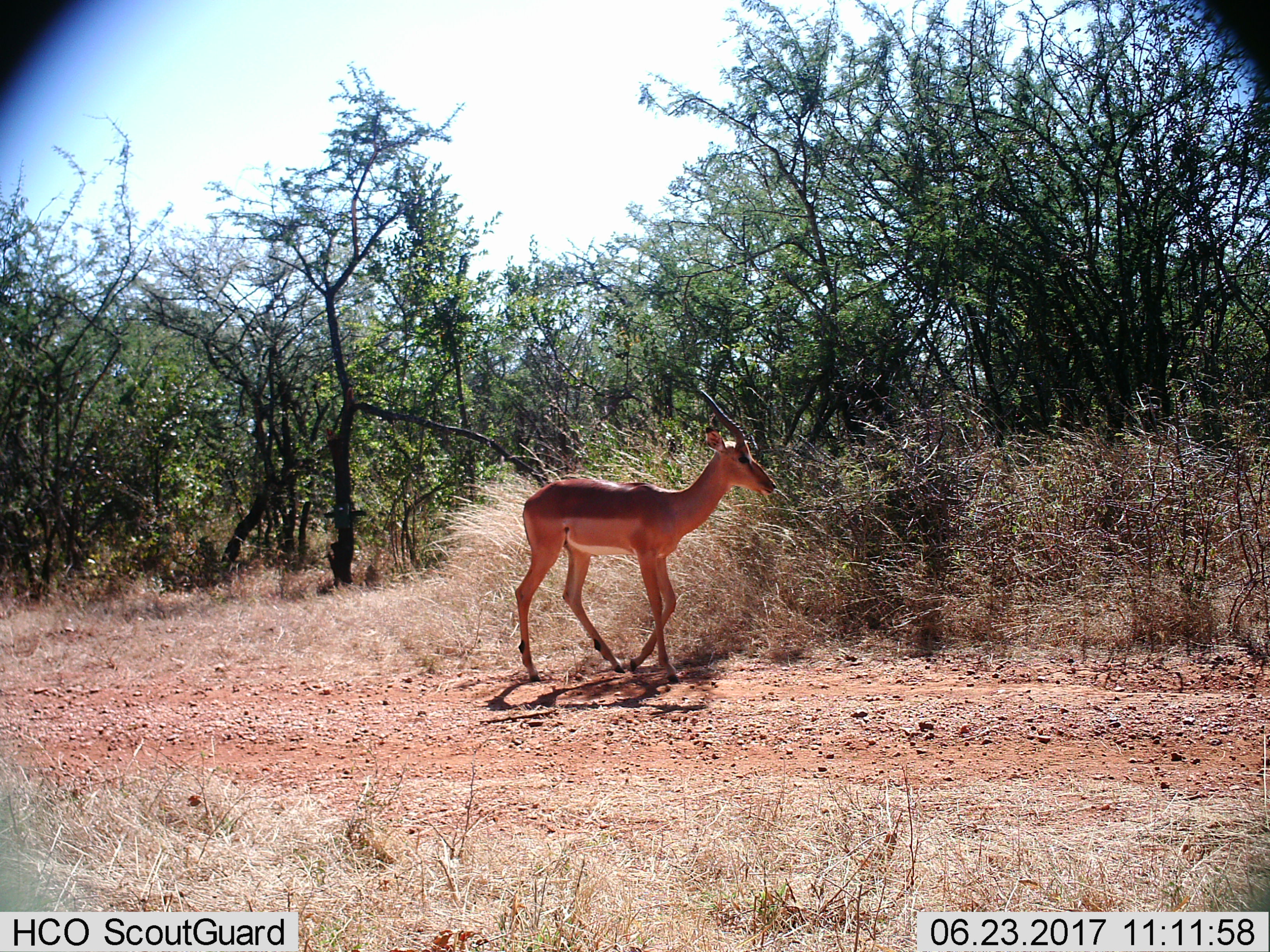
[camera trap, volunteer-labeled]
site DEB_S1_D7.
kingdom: Animalia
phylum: Chordata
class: Mammalia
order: Artiodactyla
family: Bovidae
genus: Aepyceros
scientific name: Aepyceros melampus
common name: impala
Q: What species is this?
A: Impala (Aepyceros melampus).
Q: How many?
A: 1.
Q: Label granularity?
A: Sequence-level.